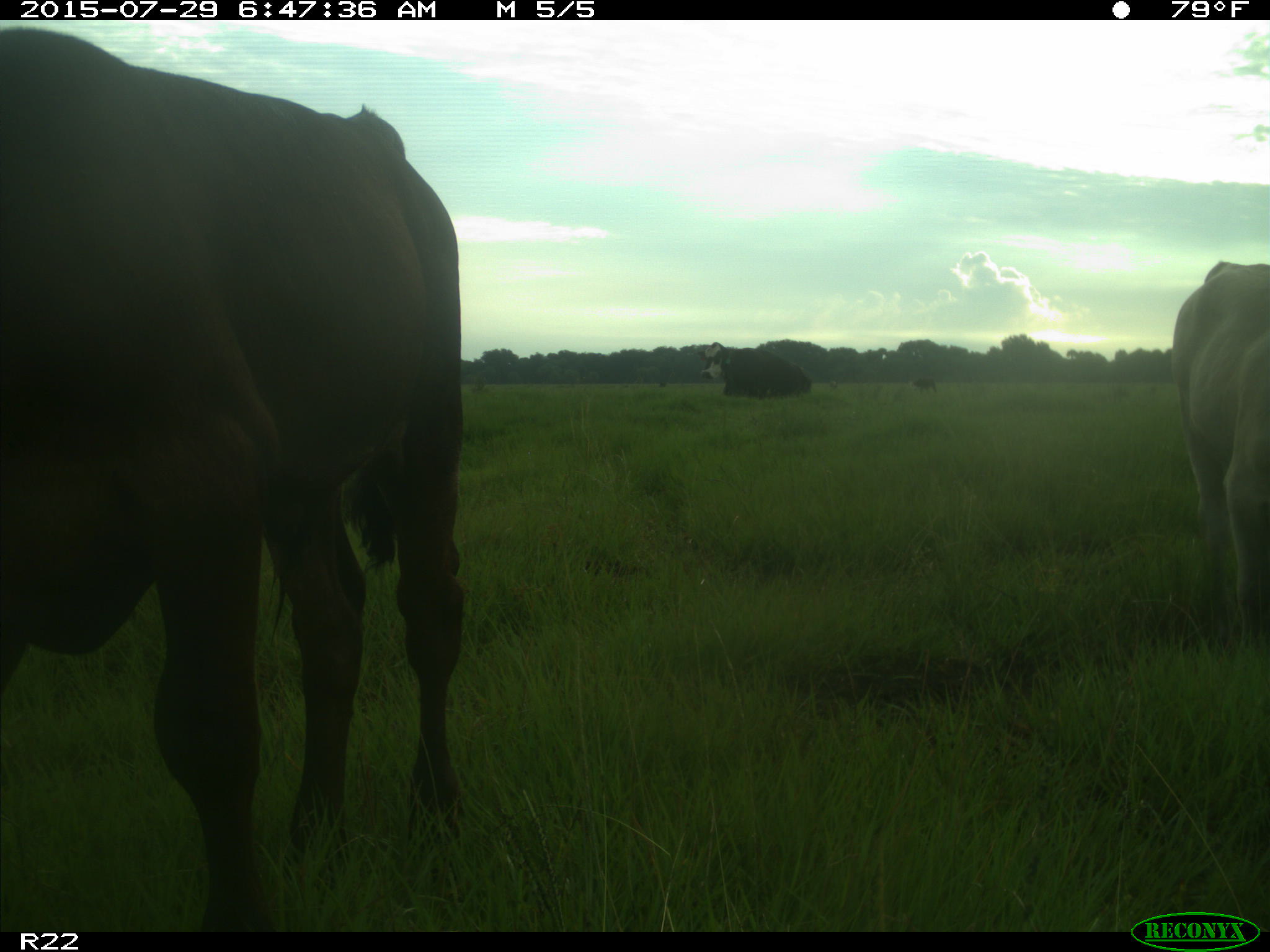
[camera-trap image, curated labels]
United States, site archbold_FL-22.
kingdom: Animalia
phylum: Chordata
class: Mammalia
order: Artiodactyla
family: Bovidae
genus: Bos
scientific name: Bos taurus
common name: domestic cow